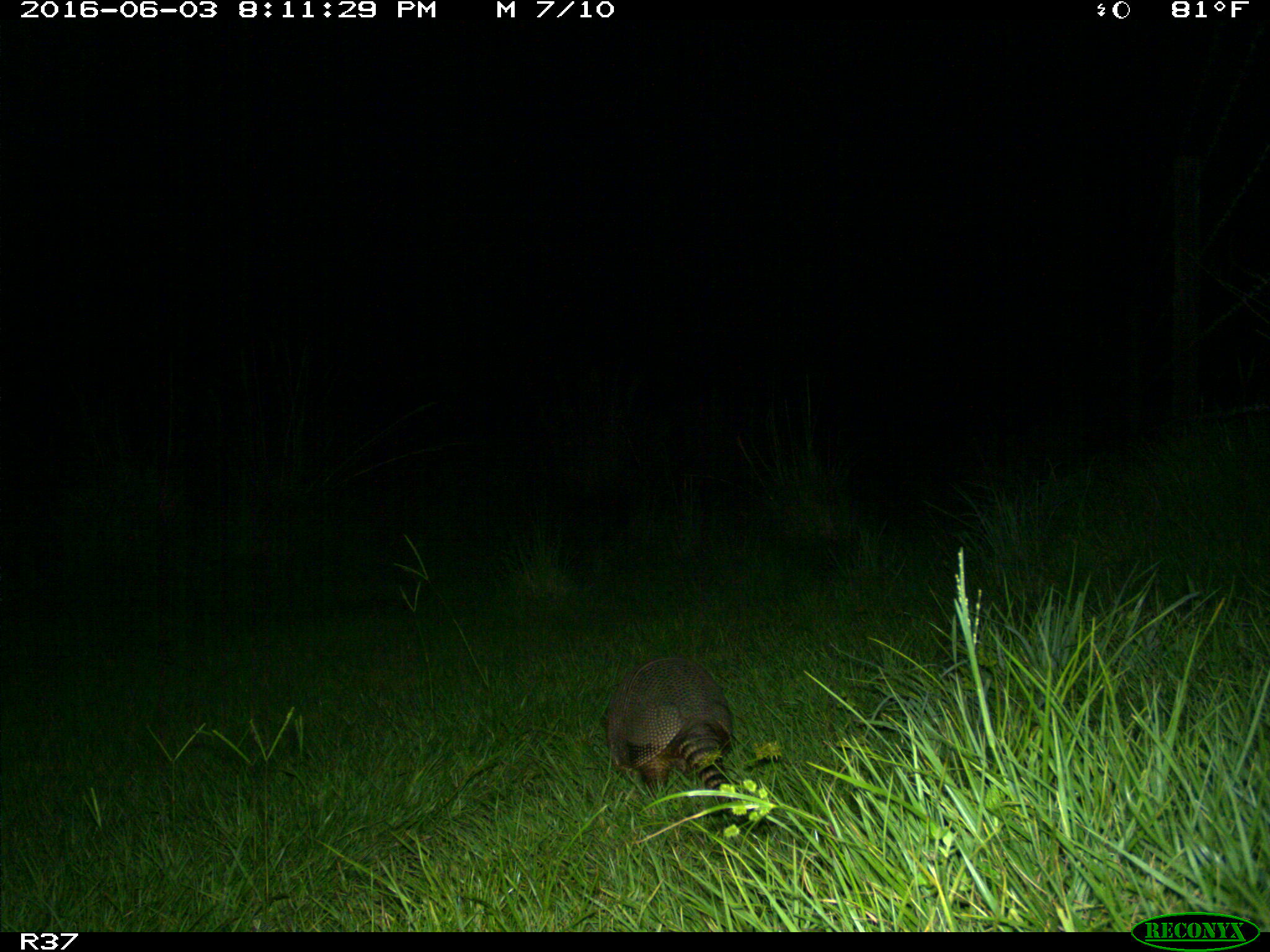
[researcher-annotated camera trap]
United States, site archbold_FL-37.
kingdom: Animalia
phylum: Chordata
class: Mammalia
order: Cingulata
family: Dasypodidae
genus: Dasypus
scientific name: Dasypus novemcinctus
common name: nine-banded armadillo